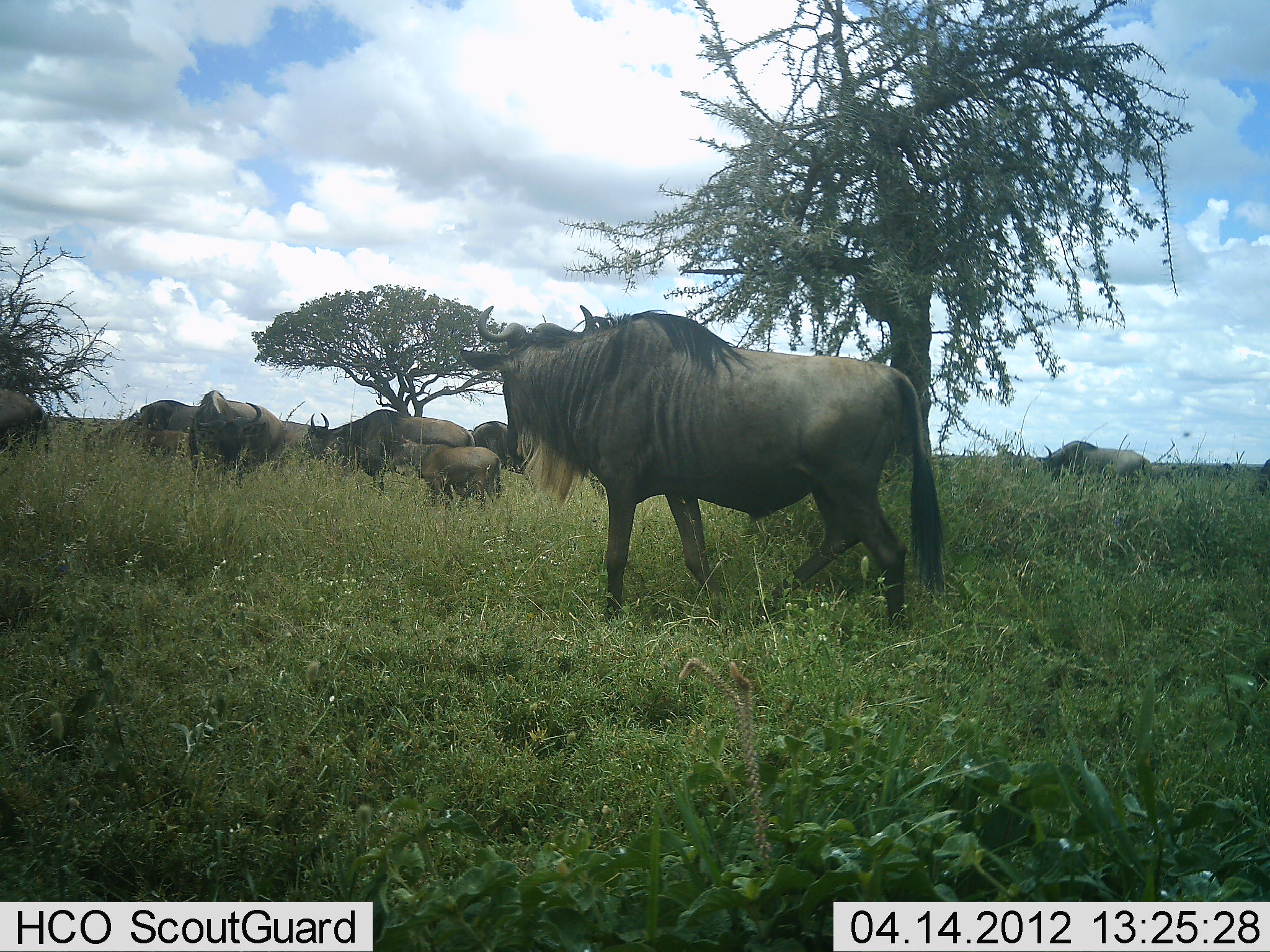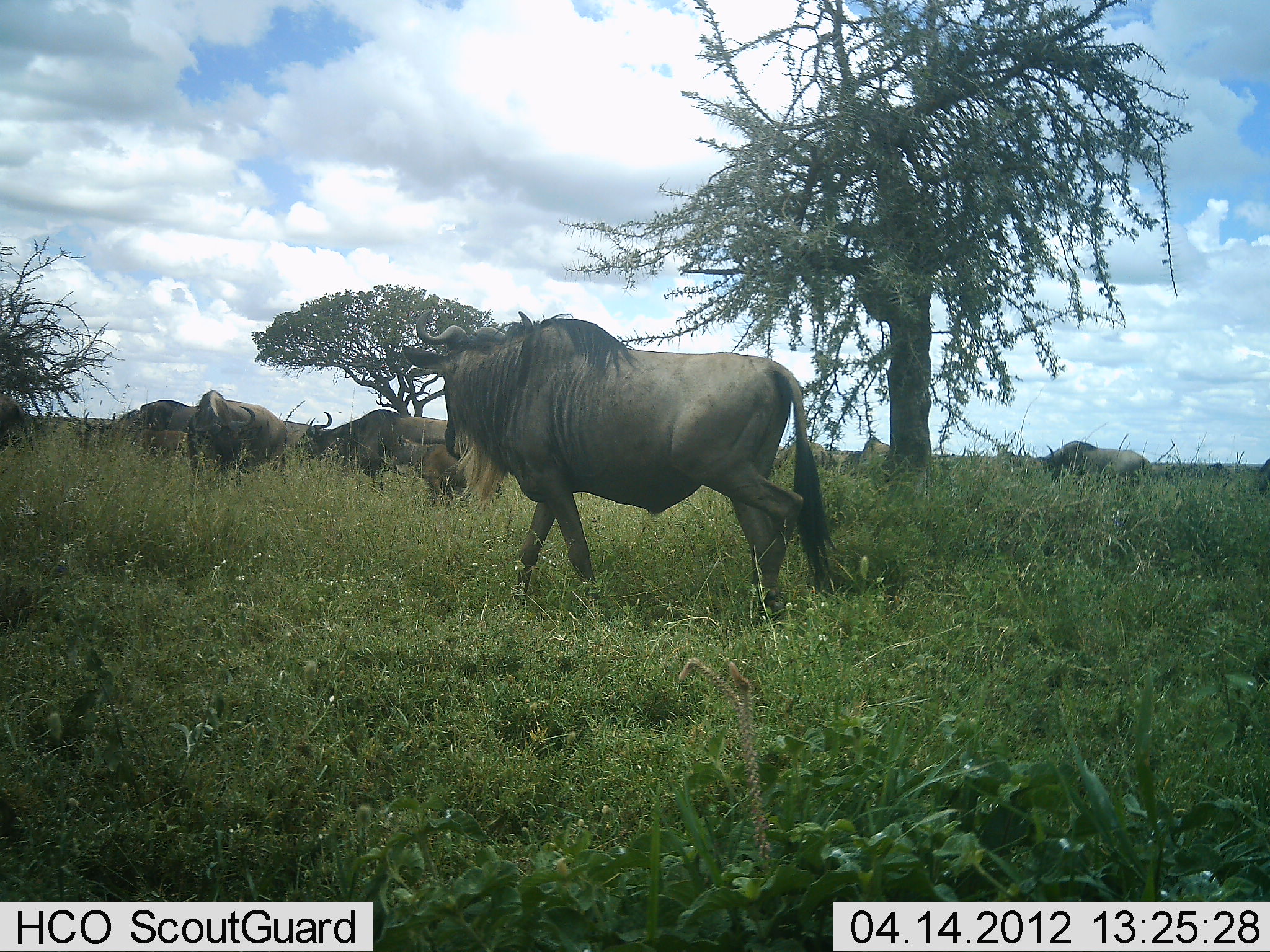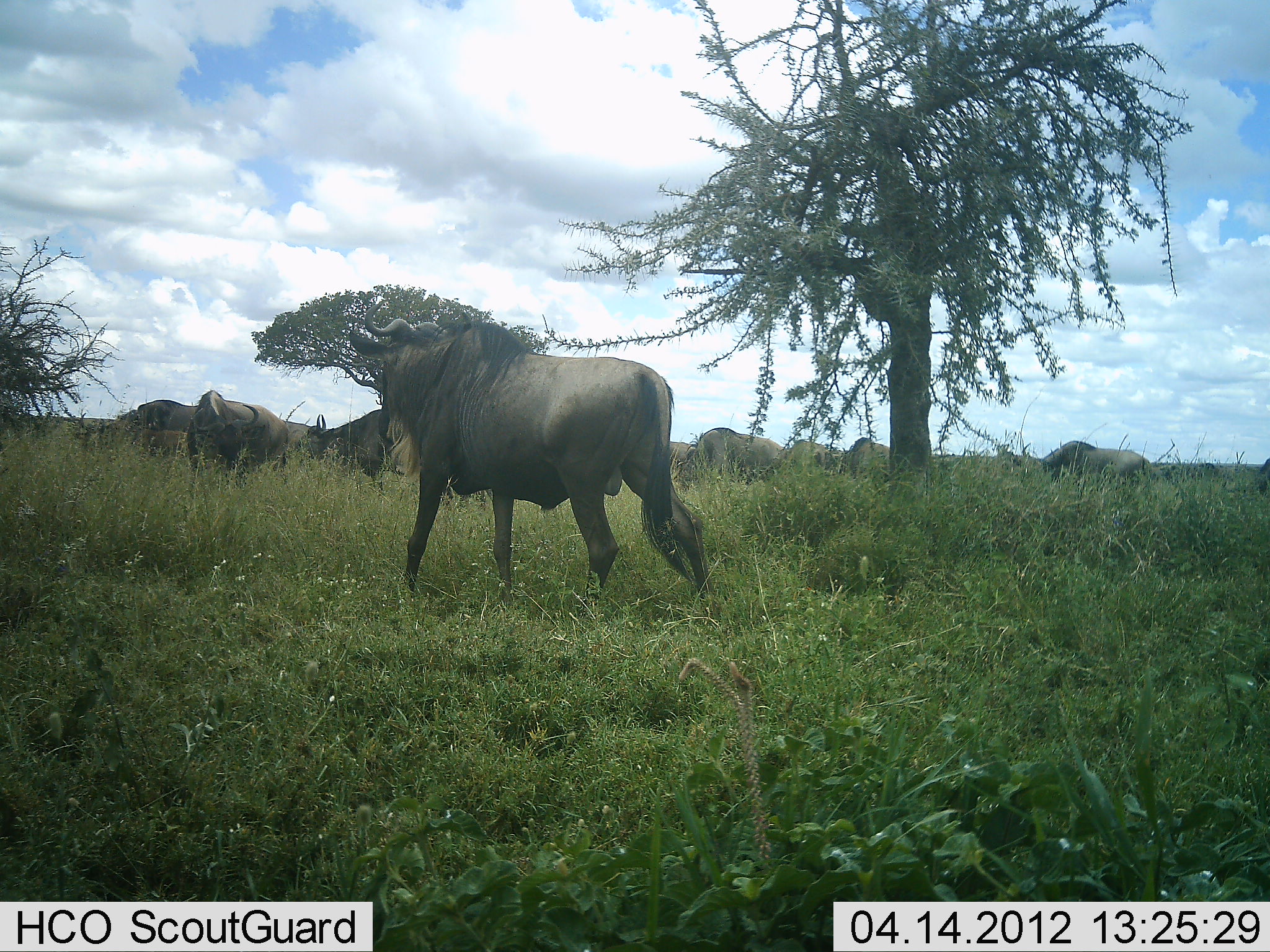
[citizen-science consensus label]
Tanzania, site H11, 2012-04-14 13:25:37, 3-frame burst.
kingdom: Animalia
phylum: Chordata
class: Mammalia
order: Artiodactyla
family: Bovidae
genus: Connochaetes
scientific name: Connochaetes taurinus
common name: blue wildebeest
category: wildebeest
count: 11-50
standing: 68%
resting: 5%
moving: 74%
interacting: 0%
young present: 26%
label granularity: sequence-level